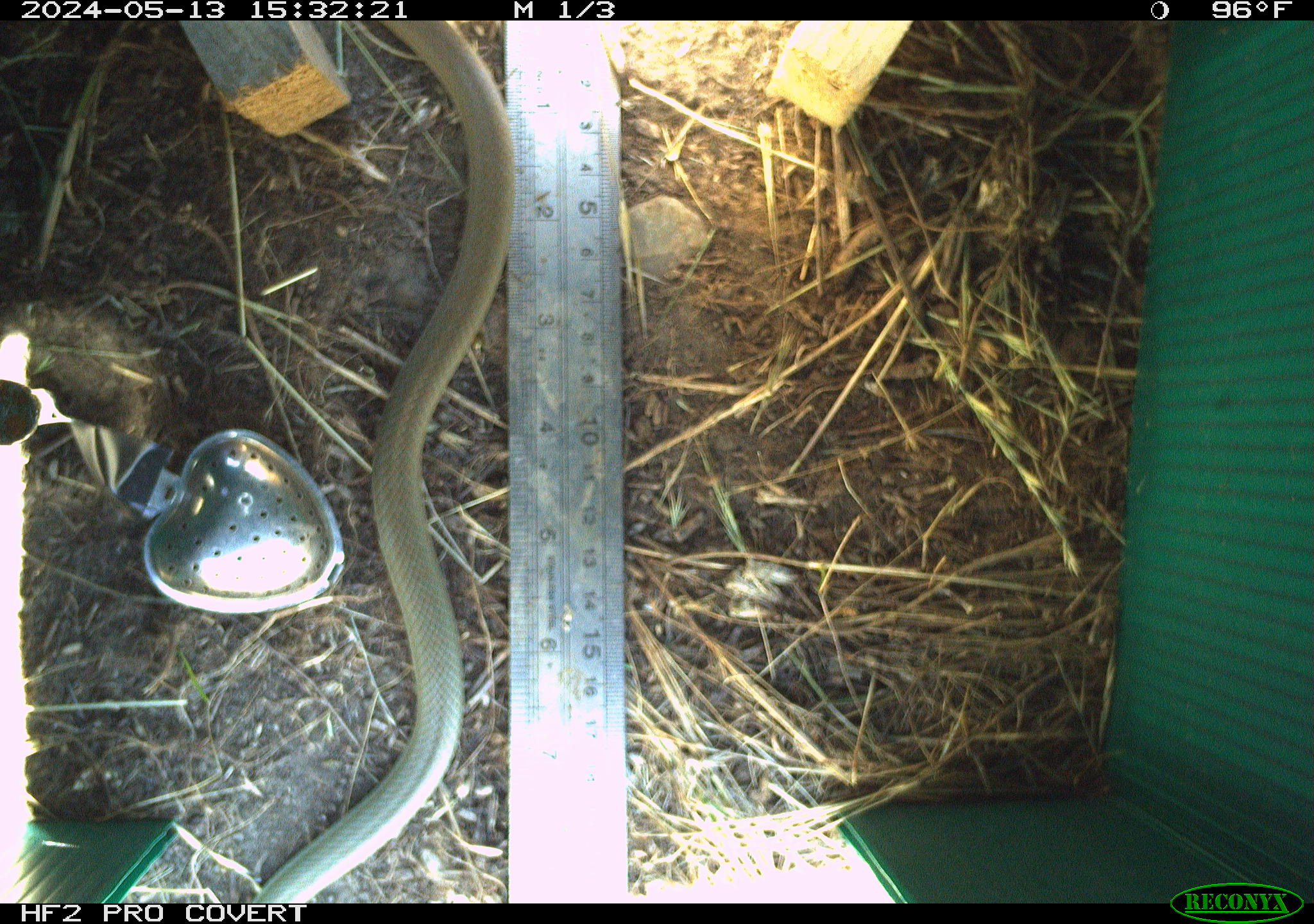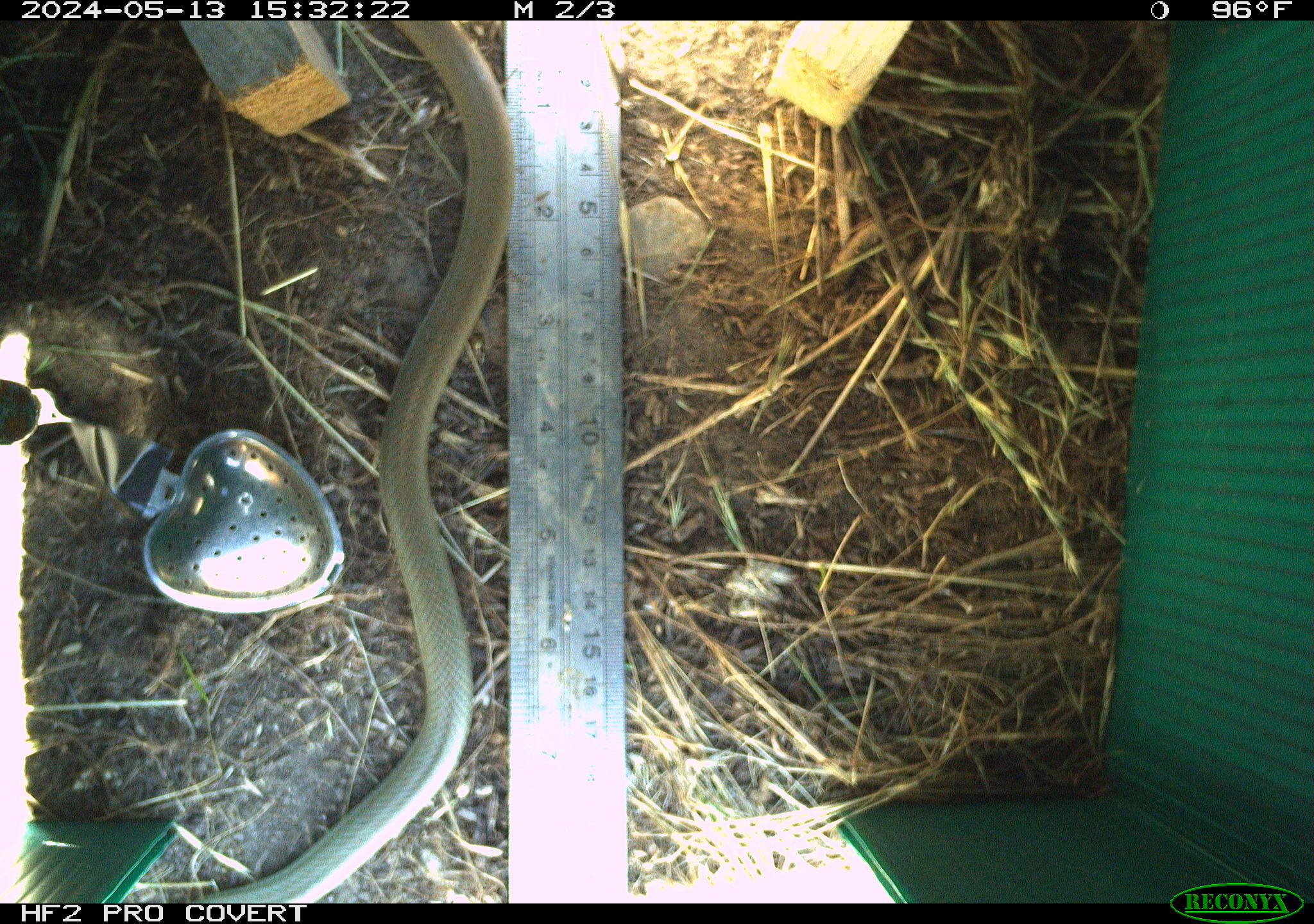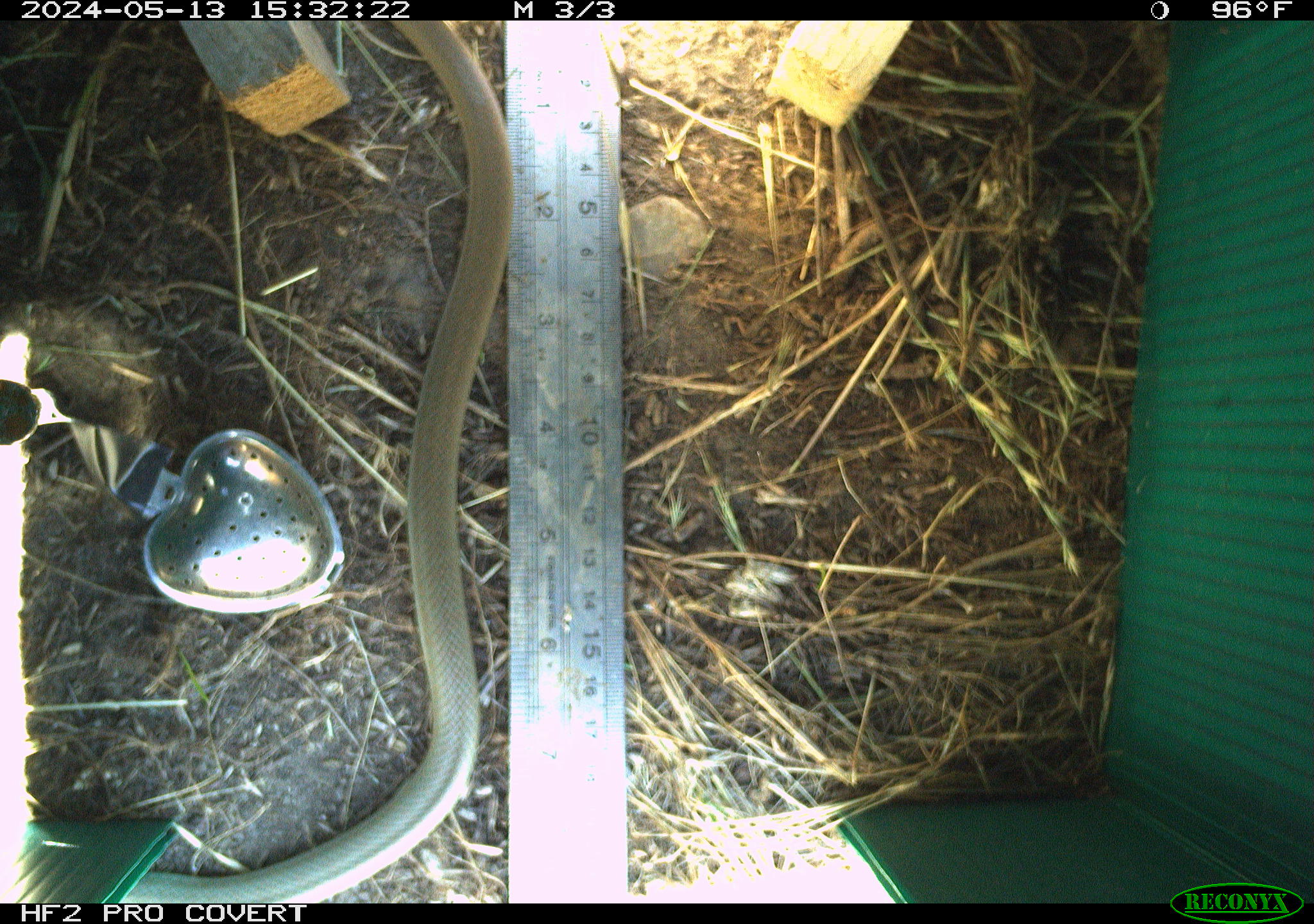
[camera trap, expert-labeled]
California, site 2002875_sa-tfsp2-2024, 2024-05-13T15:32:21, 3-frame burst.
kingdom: Animalia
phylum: Chordata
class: Reptilia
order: Squamata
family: Colubridae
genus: Coluber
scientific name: Coluber constrictor mormon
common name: western yellow-bellied racer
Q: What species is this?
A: Western yellow-bellied racer (Coluber constrictor mormon).